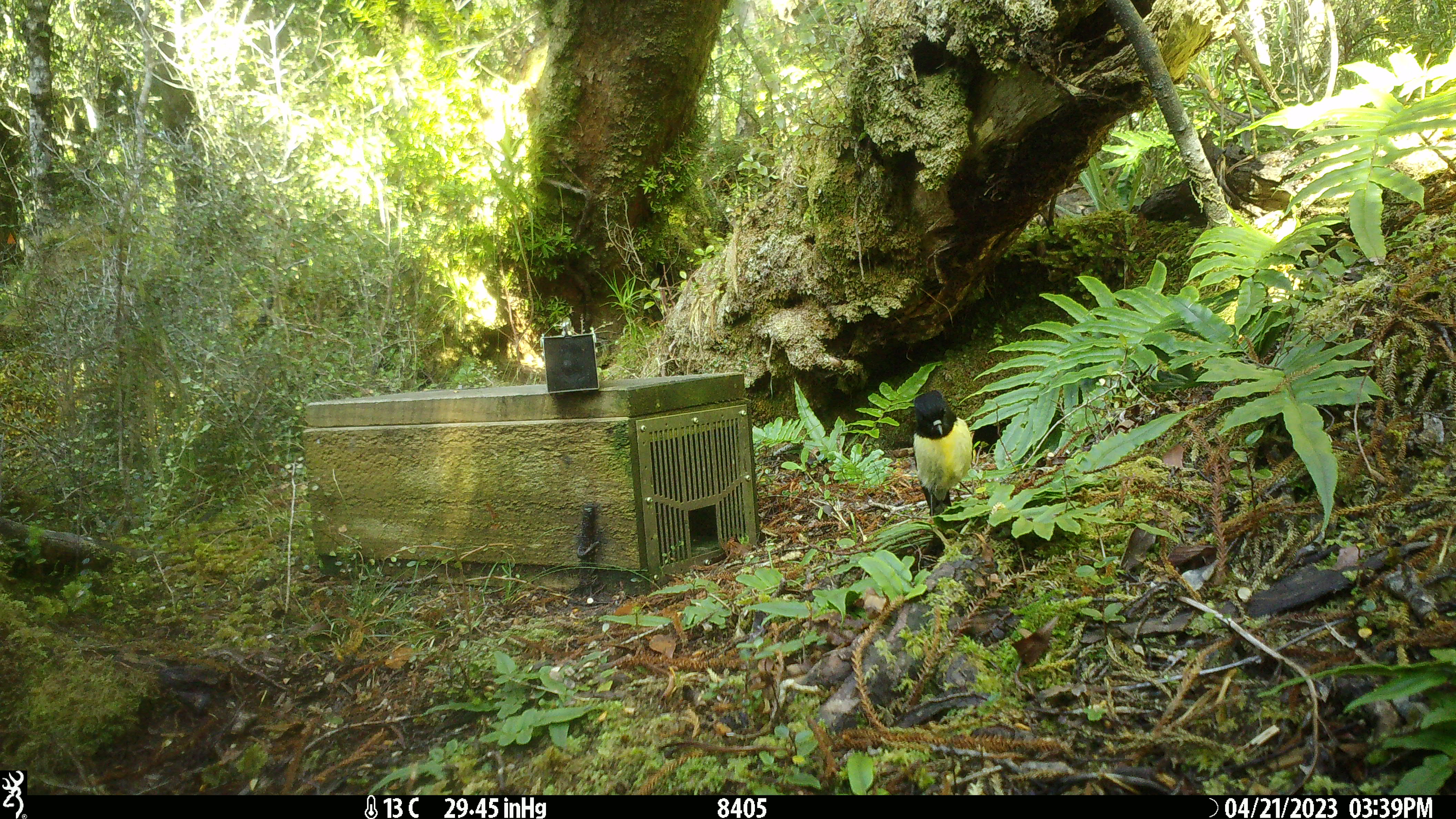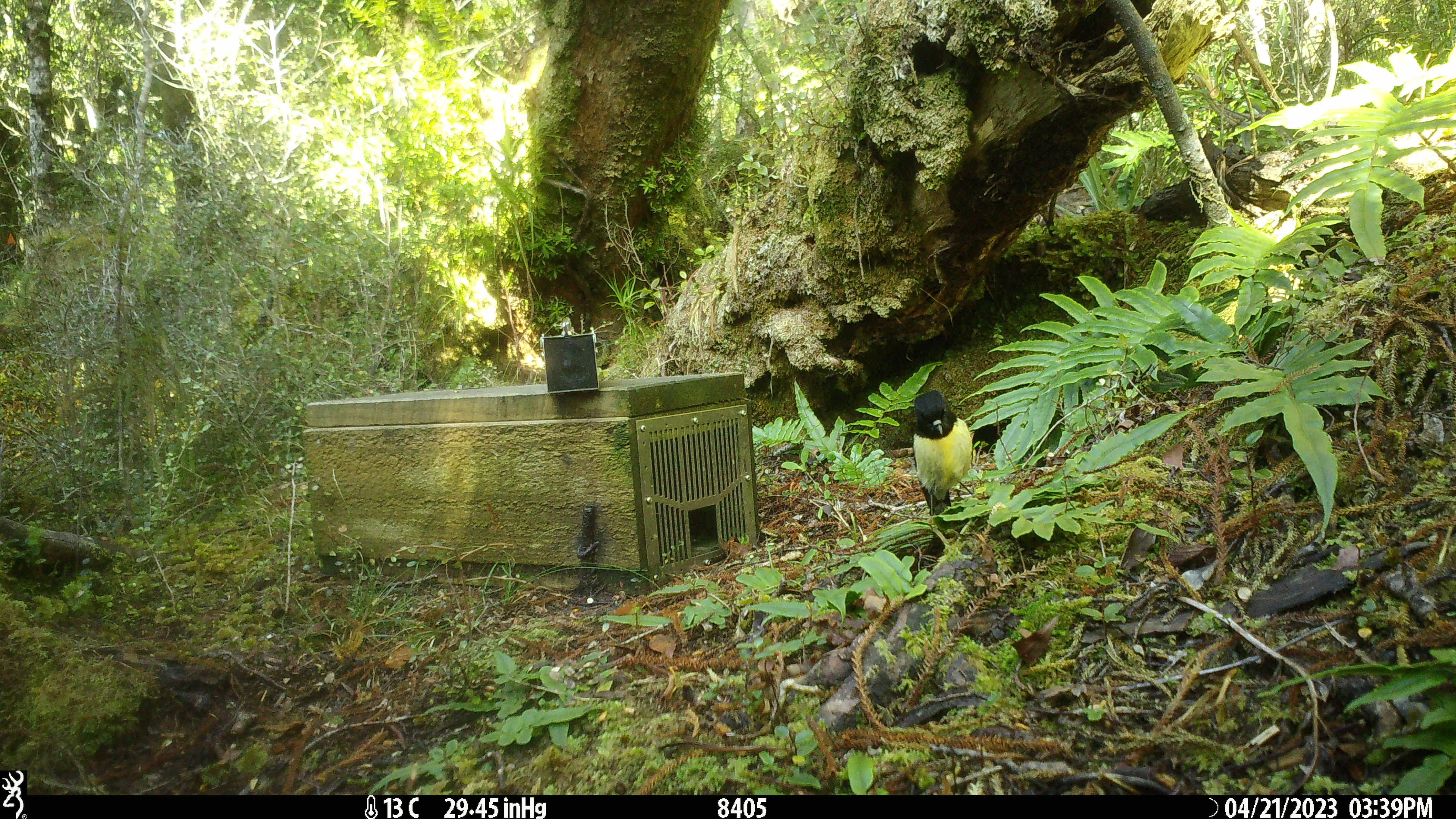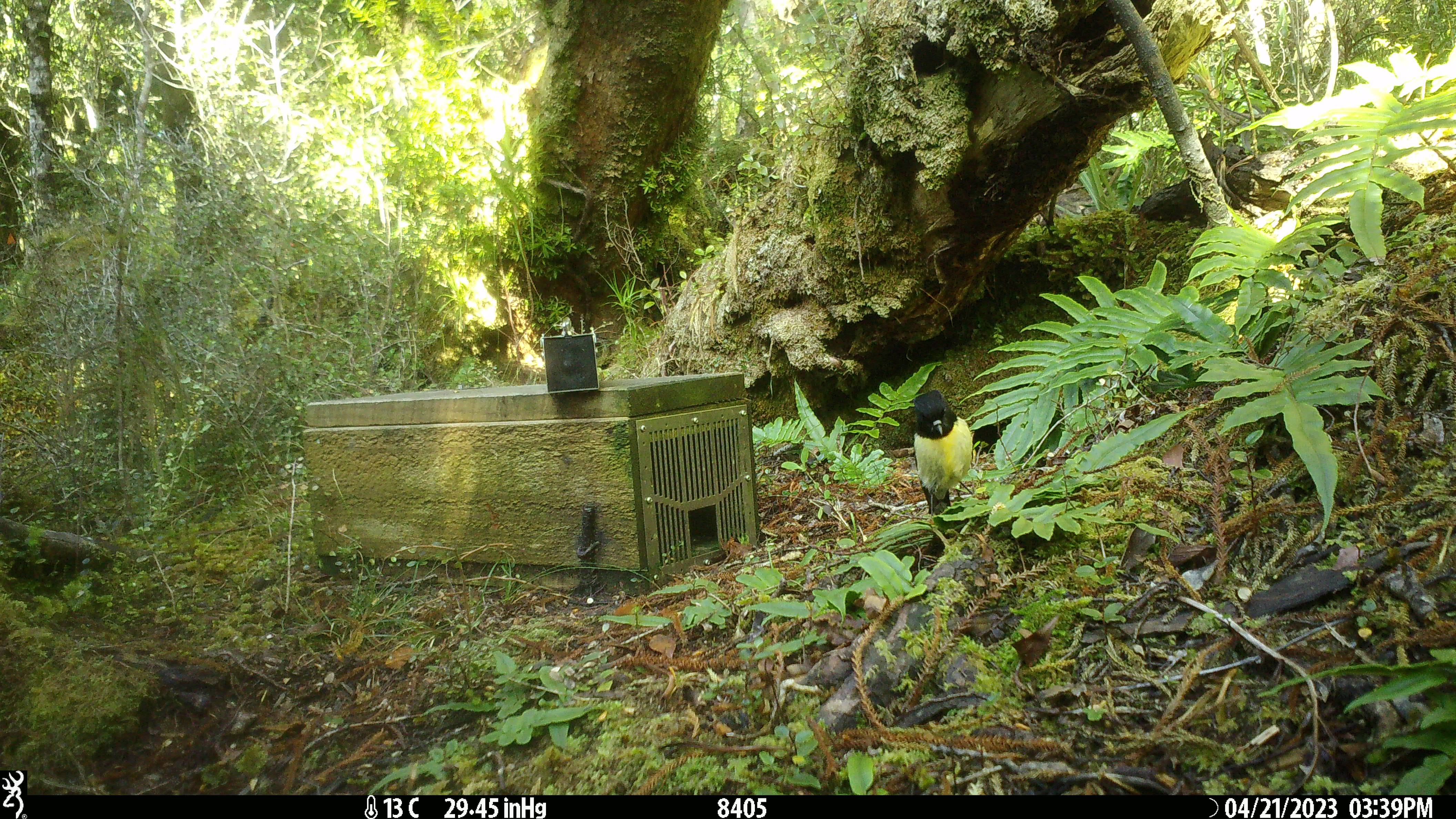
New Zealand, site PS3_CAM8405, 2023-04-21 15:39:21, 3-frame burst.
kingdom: Animalia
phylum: Chordata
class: Aves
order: Passeriformes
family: Petroicidae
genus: Petroica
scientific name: Petroica macrocephala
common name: tomtit